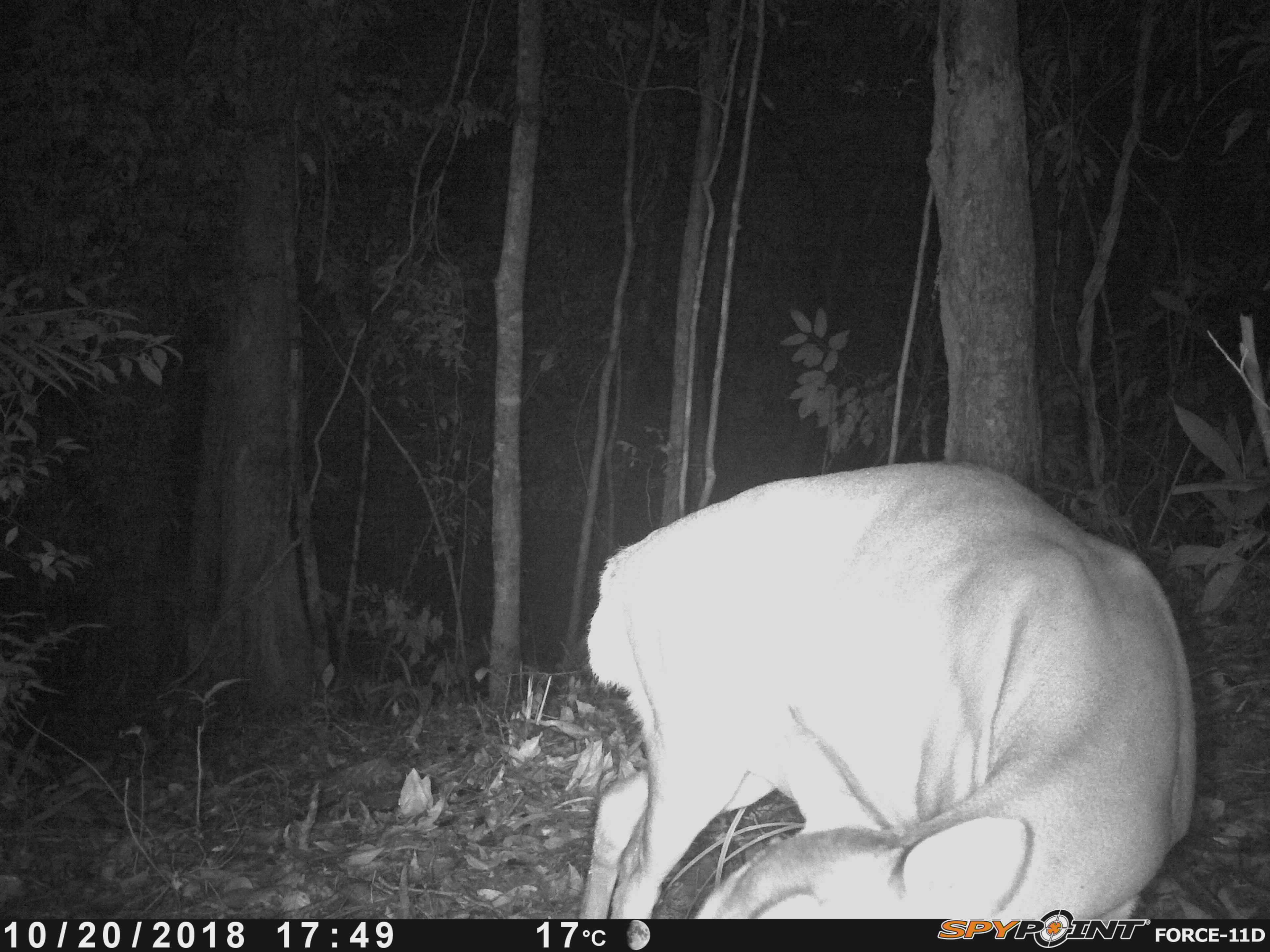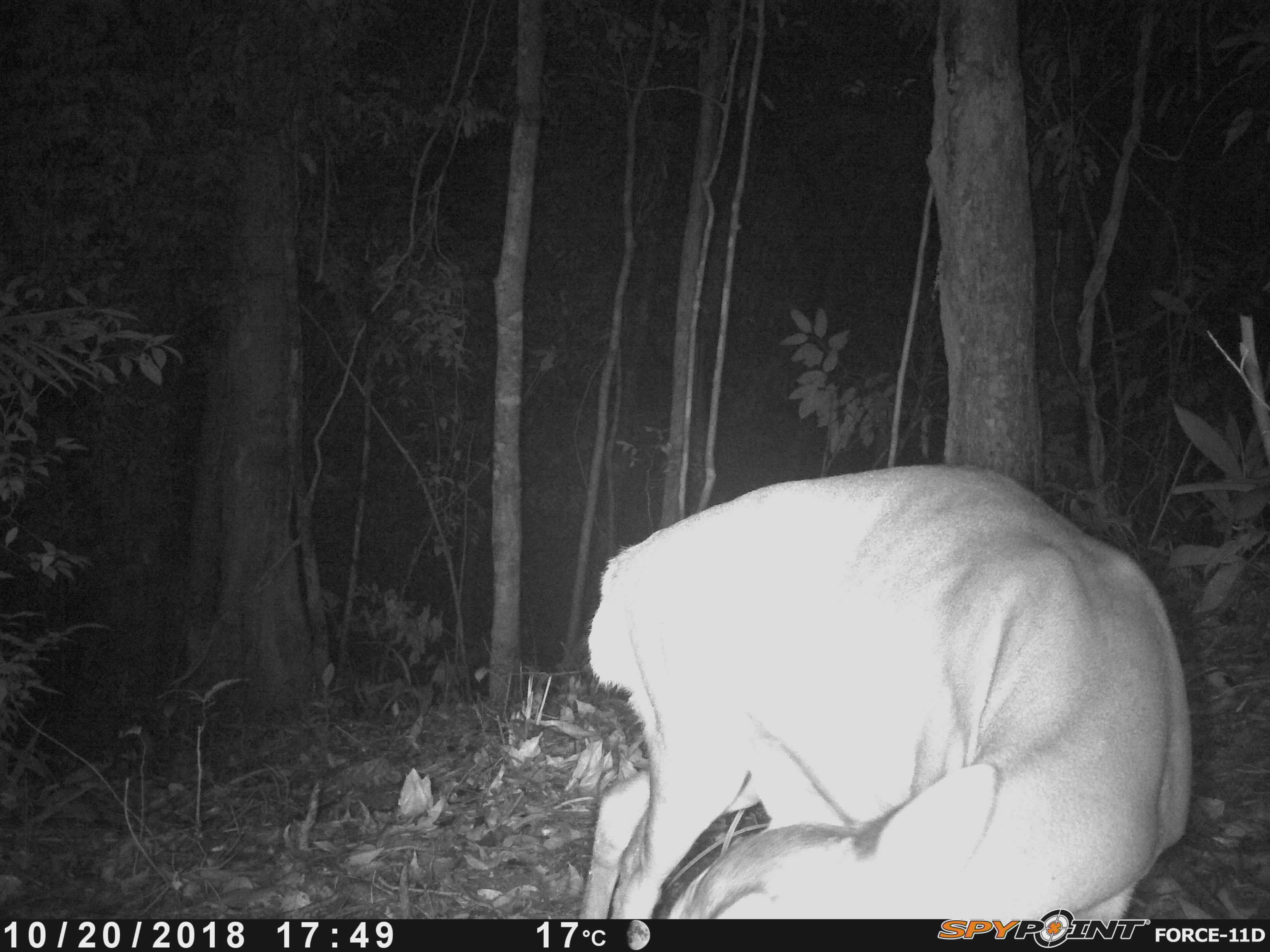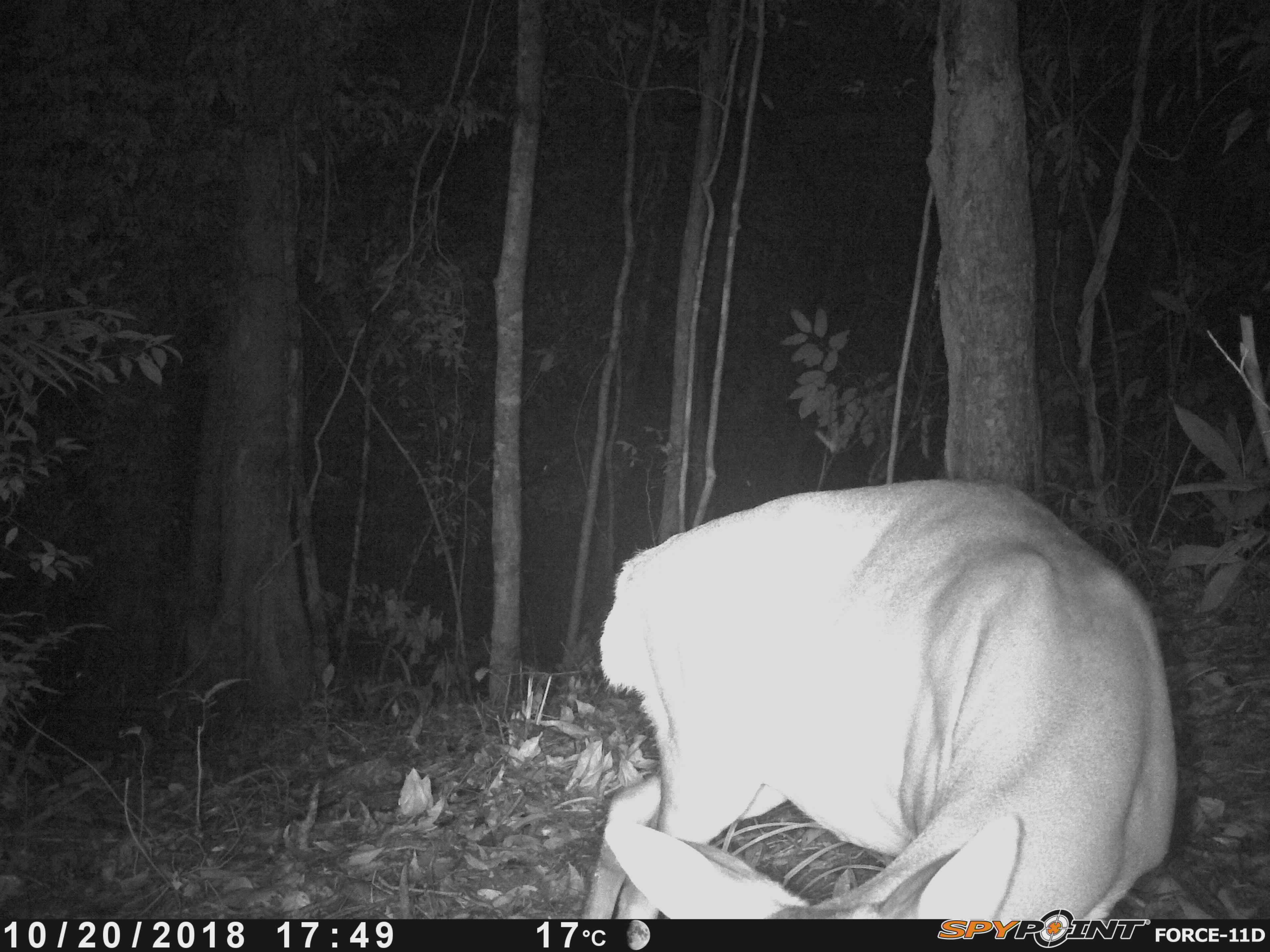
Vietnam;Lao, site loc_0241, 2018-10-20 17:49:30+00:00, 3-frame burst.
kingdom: Animalia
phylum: Chordata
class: Mammalia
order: Artiodactyla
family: Cervidae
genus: Muntiacus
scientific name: Muntiacus vuquangensis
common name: large-antlered muntjac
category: large antlered muntjac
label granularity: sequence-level